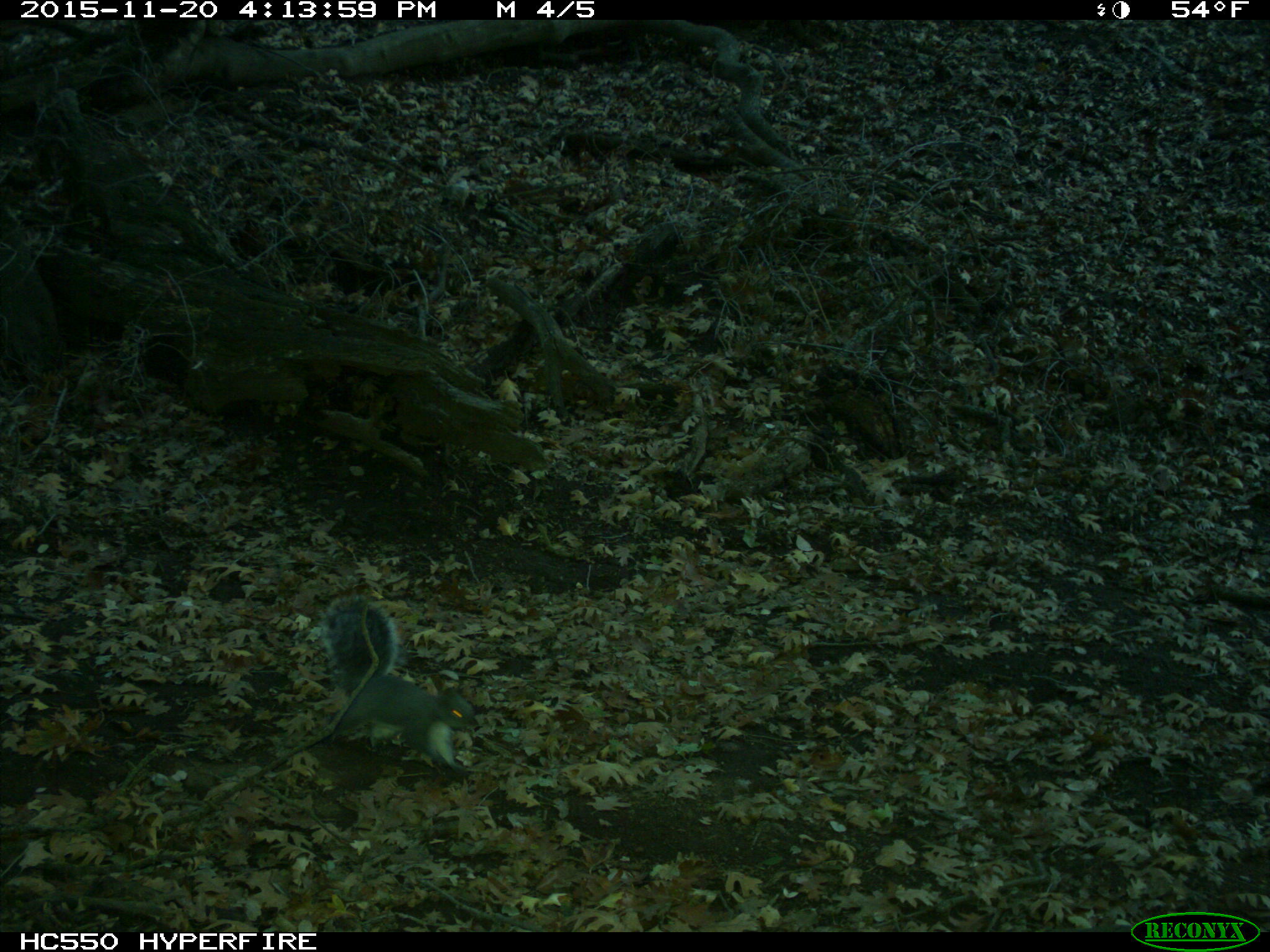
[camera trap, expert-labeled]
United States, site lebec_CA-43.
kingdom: Animalia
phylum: Chordata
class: Mammalia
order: Rodentia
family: Sciuridae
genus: Sciurus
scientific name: Sciurus carolinensis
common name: eastern gray squirrel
Sciurus carolinensis (eastern gray squirrel).